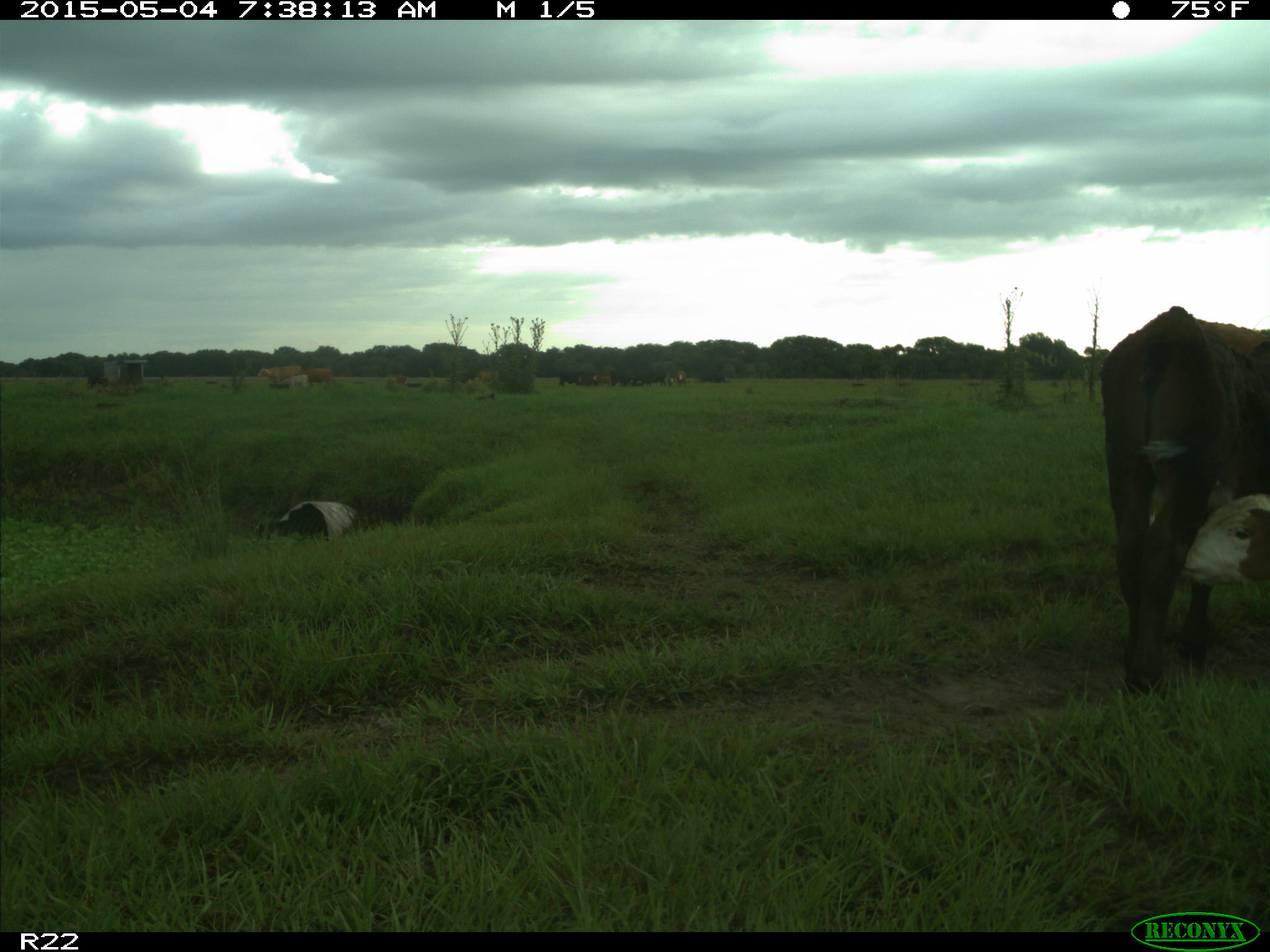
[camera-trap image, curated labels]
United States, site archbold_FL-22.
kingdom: Animalia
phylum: Chordata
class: Mammalia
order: Artiodactyla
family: Bovidae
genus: Bos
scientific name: Bos taurus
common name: domestic cow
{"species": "Bos taurus (domestic cow)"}